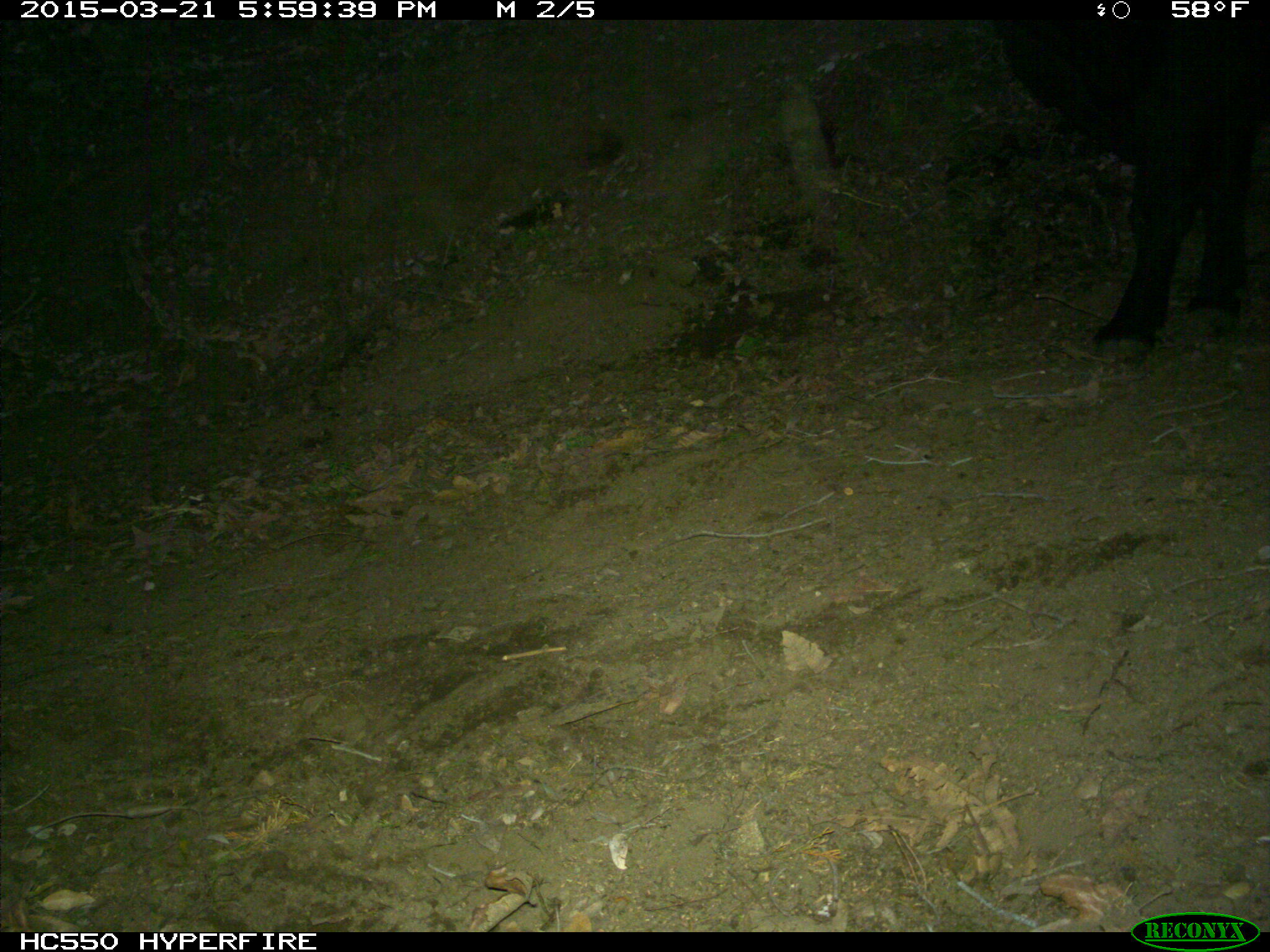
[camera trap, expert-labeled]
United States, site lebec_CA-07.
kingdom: Animalia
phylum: Chordata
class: Mammalia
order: Artiodactyla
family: Bovidae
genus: Bos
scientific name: Bos taurus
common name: domestic cow